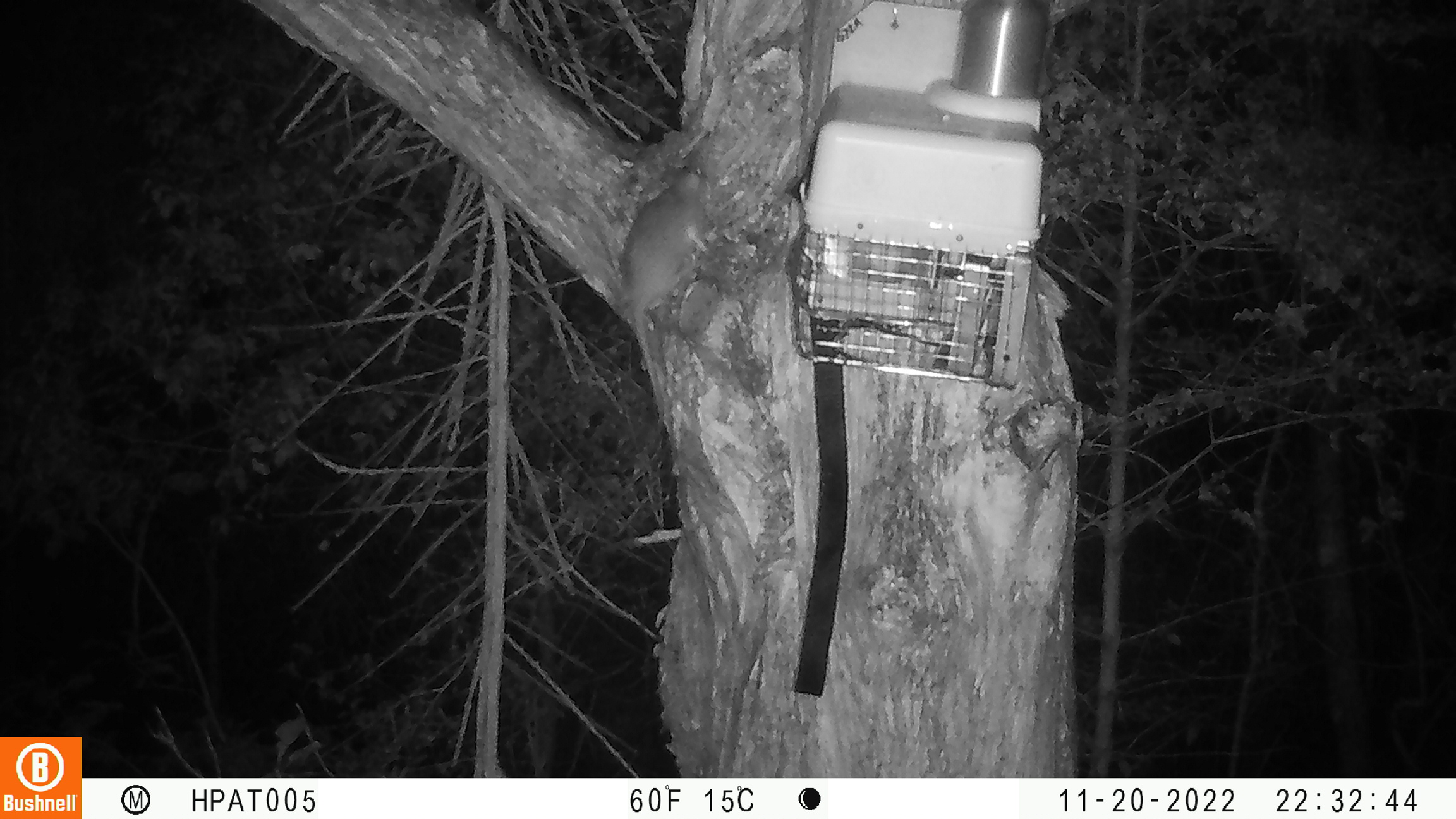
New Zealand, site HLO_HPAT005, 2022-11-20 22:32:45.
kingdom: Animalia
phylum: Chordata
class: Mammalia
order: Rodentia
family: Muridae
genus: Rattus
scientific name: Rattus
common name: rat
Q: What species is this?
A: Rat (Rattus).